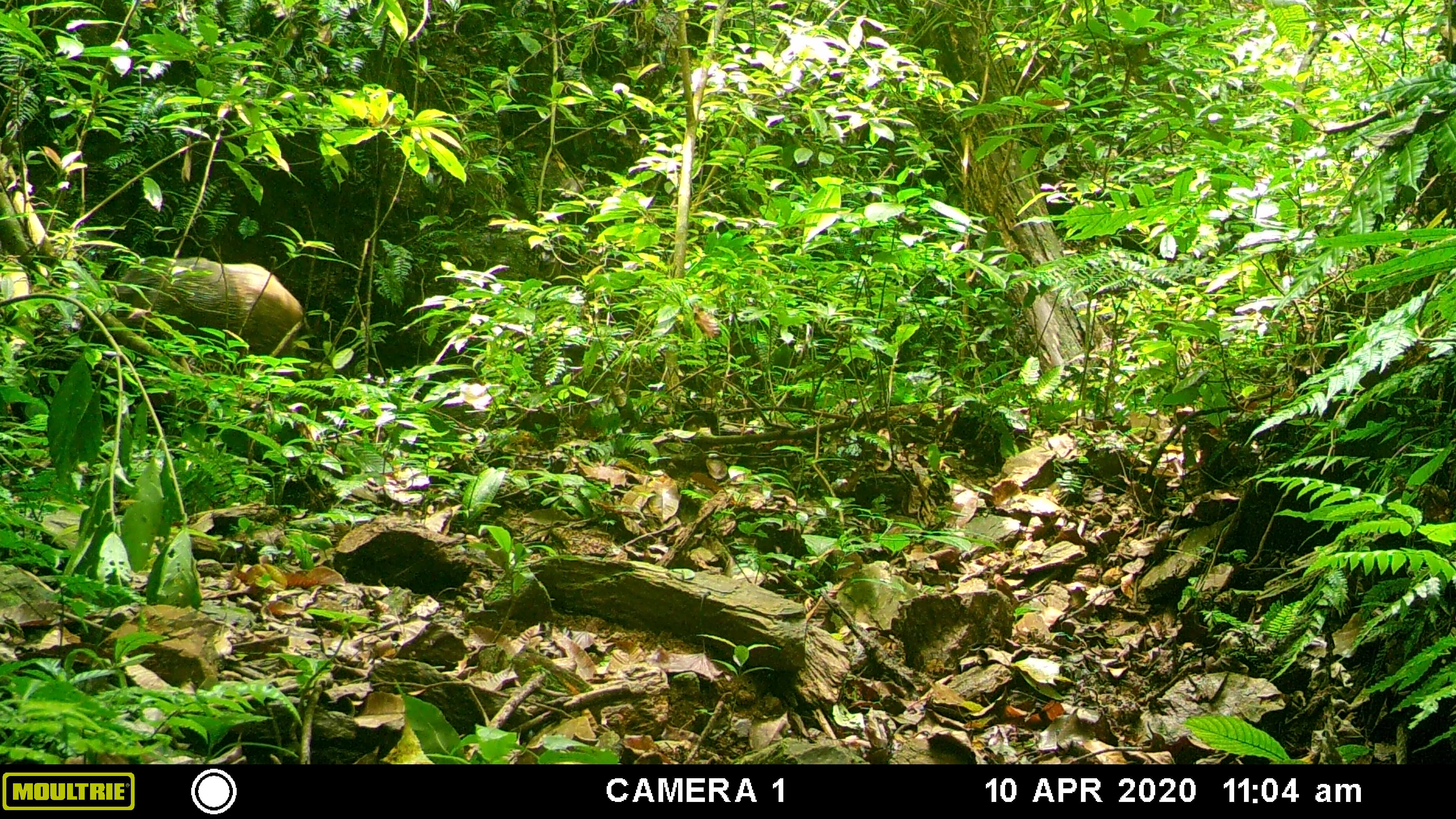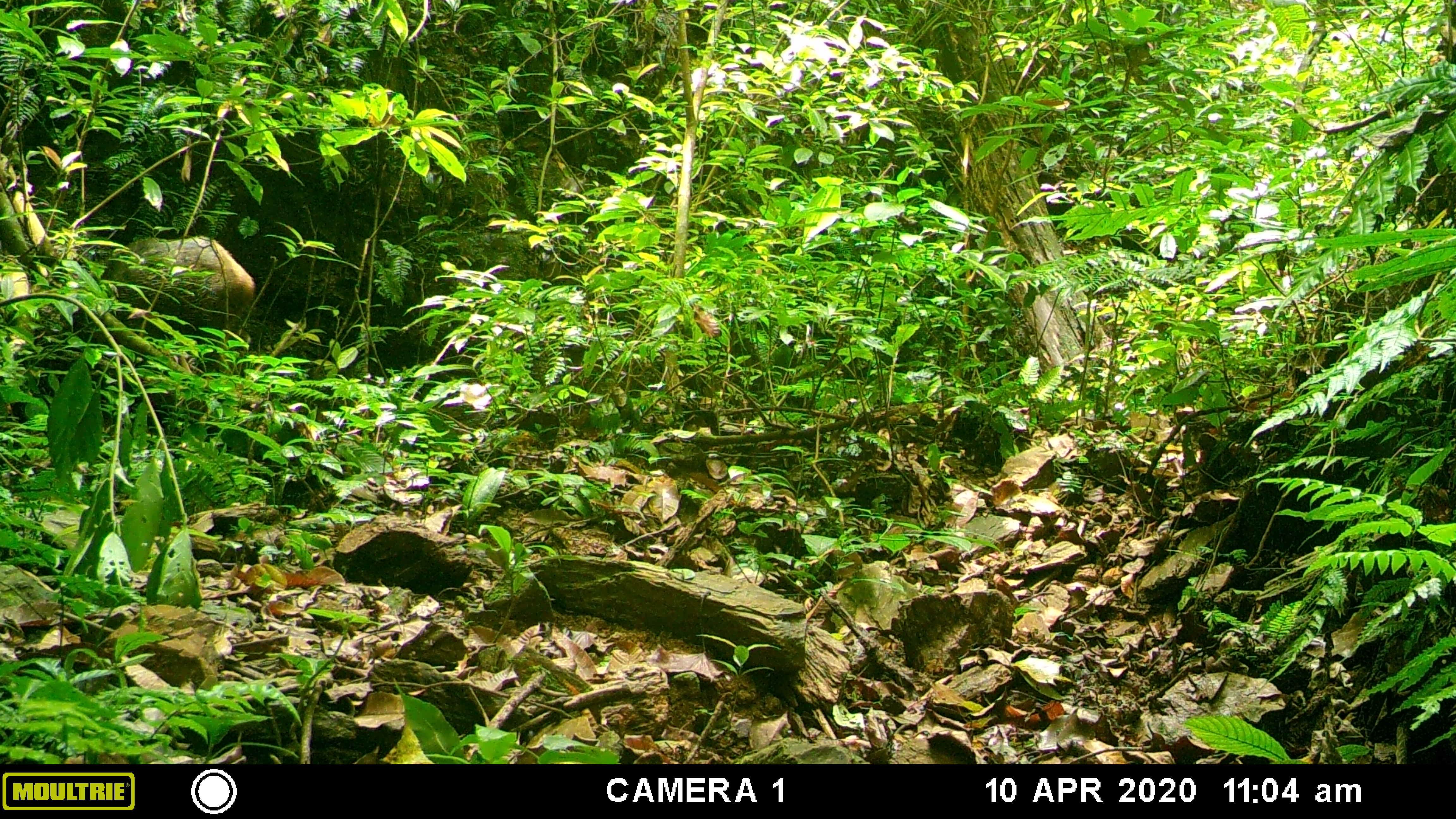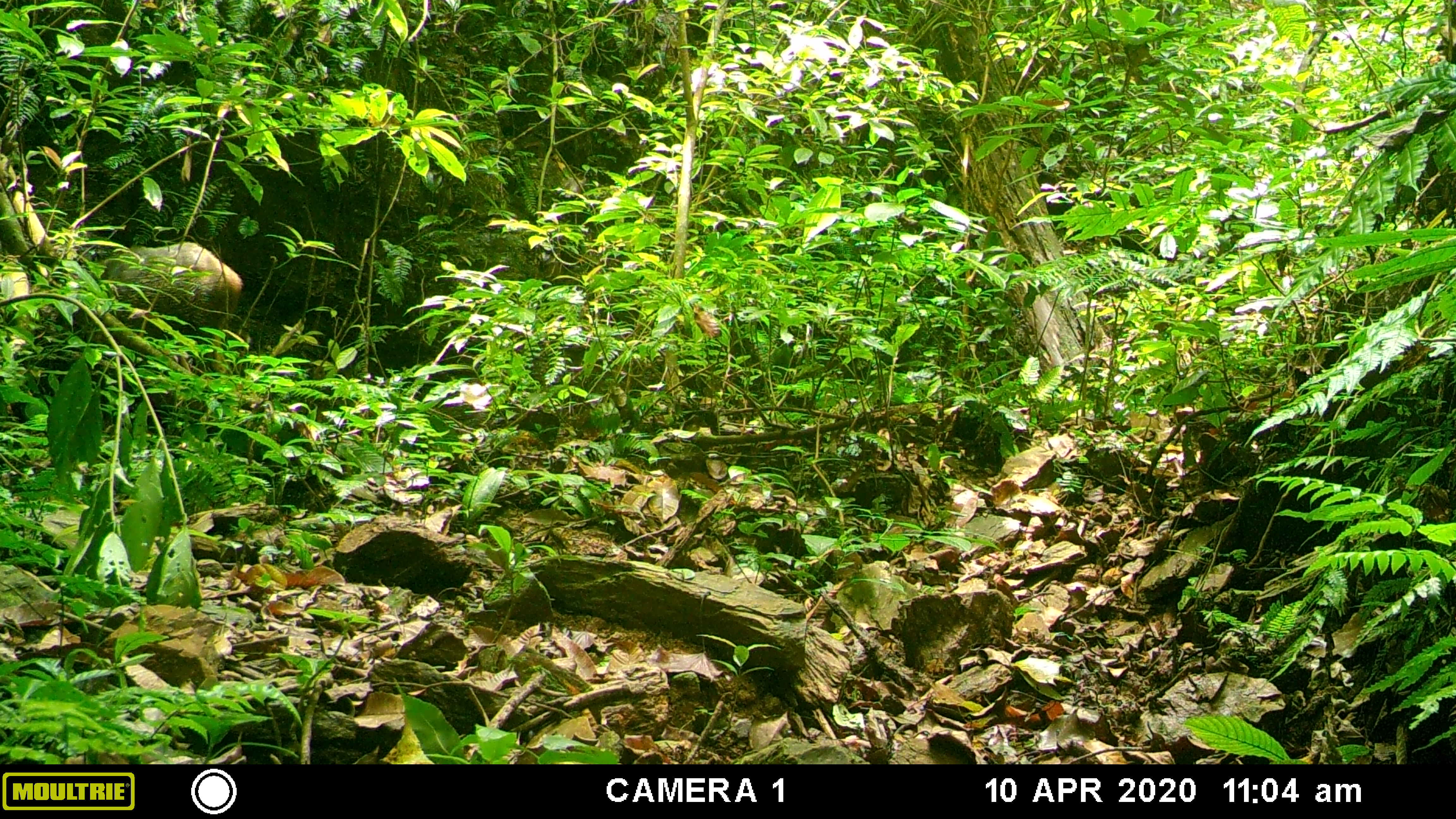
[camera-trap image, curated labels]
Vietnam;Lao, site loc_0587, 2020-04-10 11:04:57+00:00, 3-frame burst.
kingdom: Animalia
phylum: Chordata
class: Mammalia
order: Artiodactyla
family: Suidae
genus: Sus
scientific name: Sus scrofa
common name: eurasian wild pig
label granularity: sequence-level